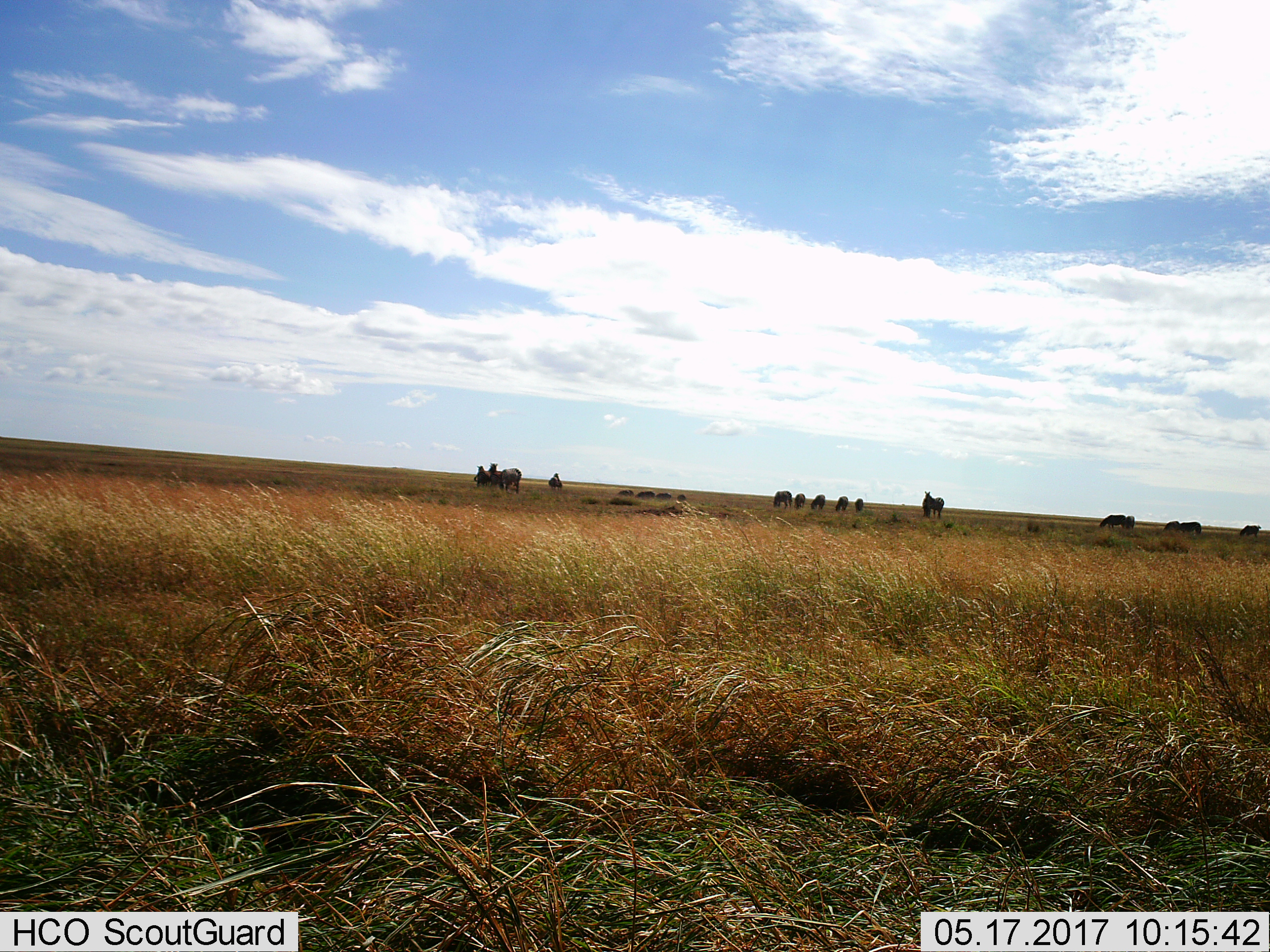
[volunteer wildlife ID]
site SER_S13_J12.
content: unidentified animal